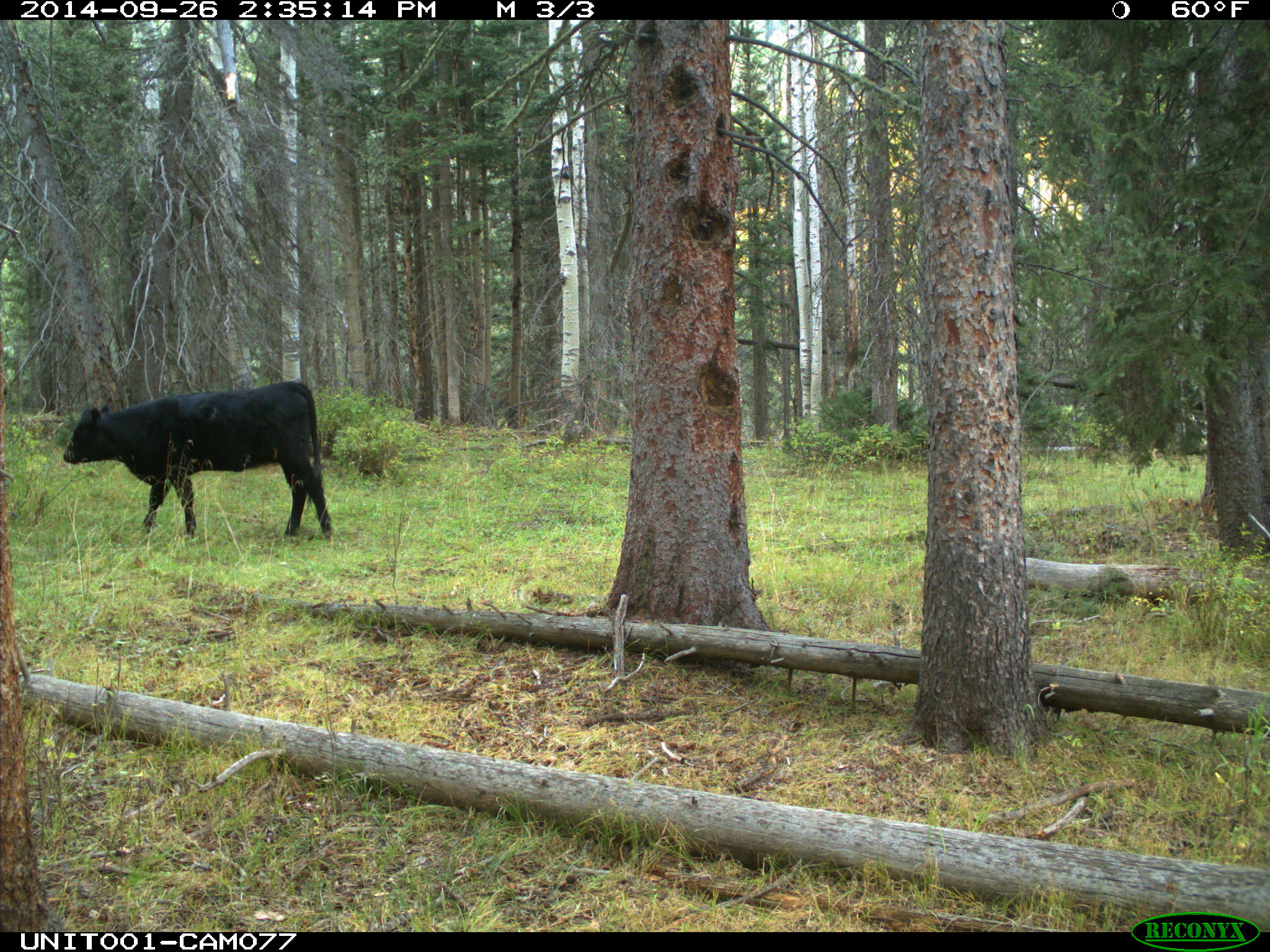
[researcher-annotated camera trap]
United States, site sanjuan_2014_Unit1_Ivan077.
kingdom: Animalia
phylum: Chordata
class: Mammalia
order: Artiodactyla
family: Bovidae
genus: Bos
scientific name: Bos taurus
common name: domestic cow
Bos taurus (domestic cow).